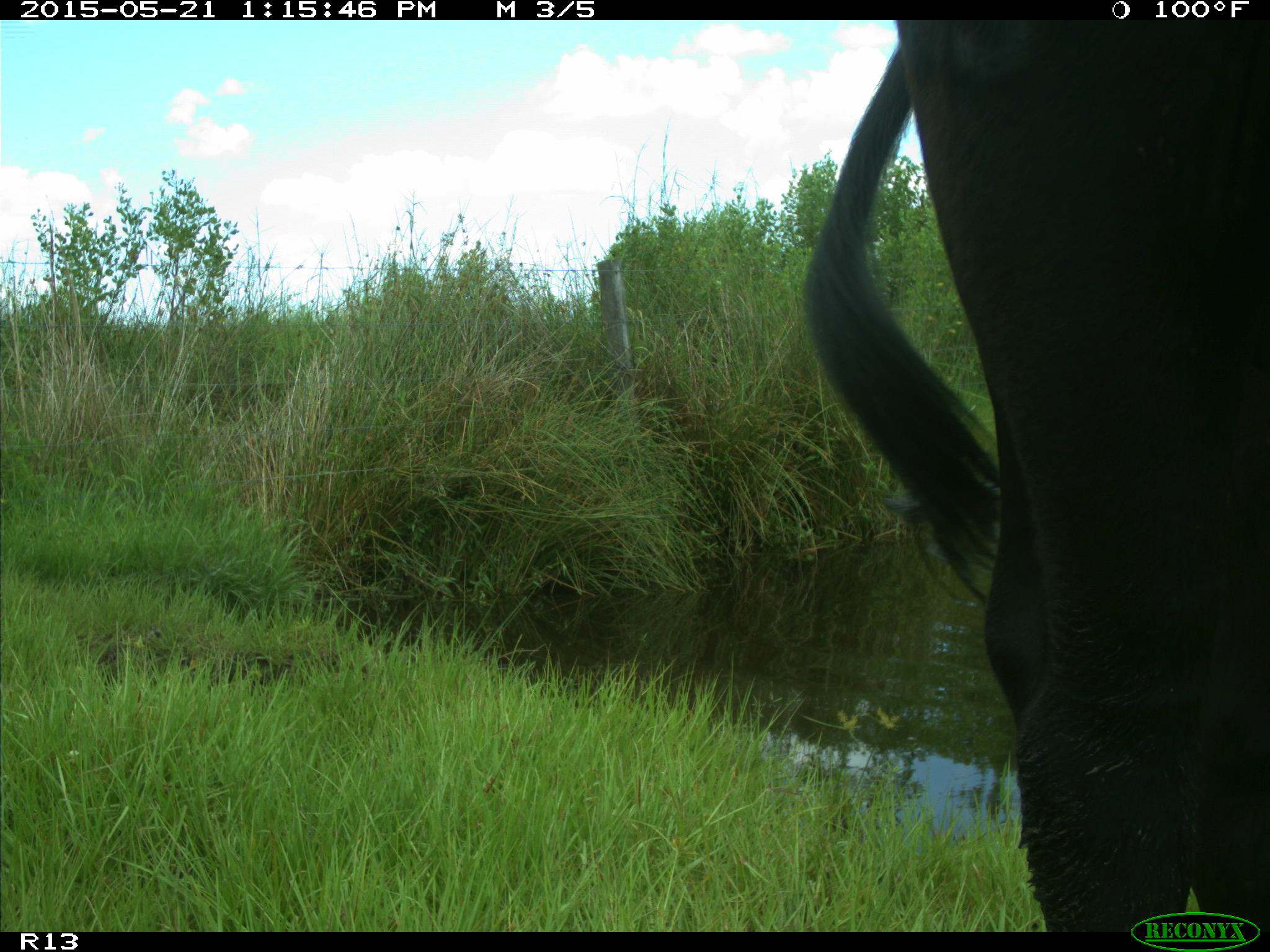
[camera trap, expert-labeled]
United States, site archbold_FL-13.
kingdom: Animalia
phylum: Chordata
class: Mammalia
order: Artiodactyla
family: Bovidae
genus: Bos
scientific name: Bos taurus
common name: domestic cow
Bos taurus (domestic cow).